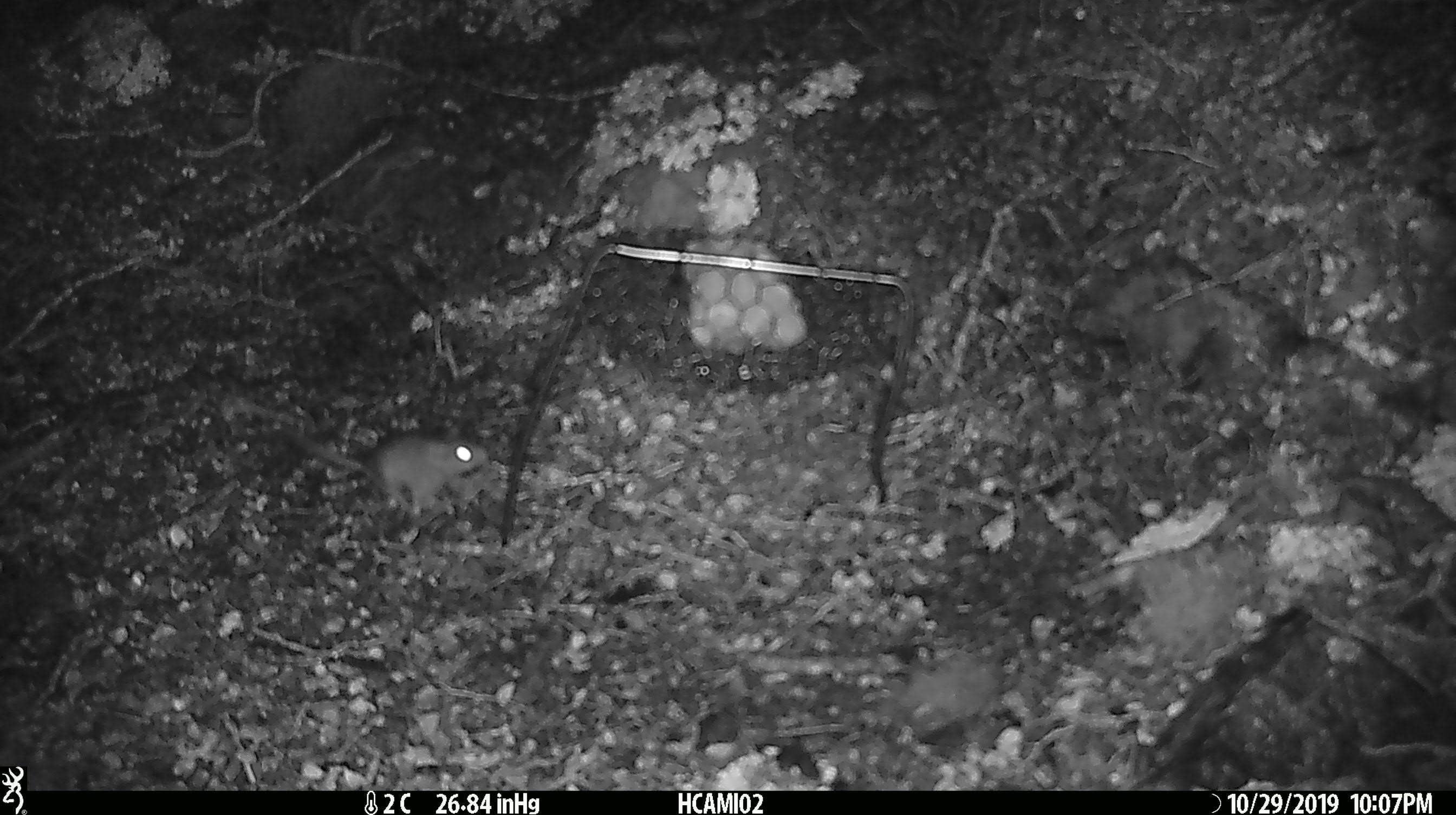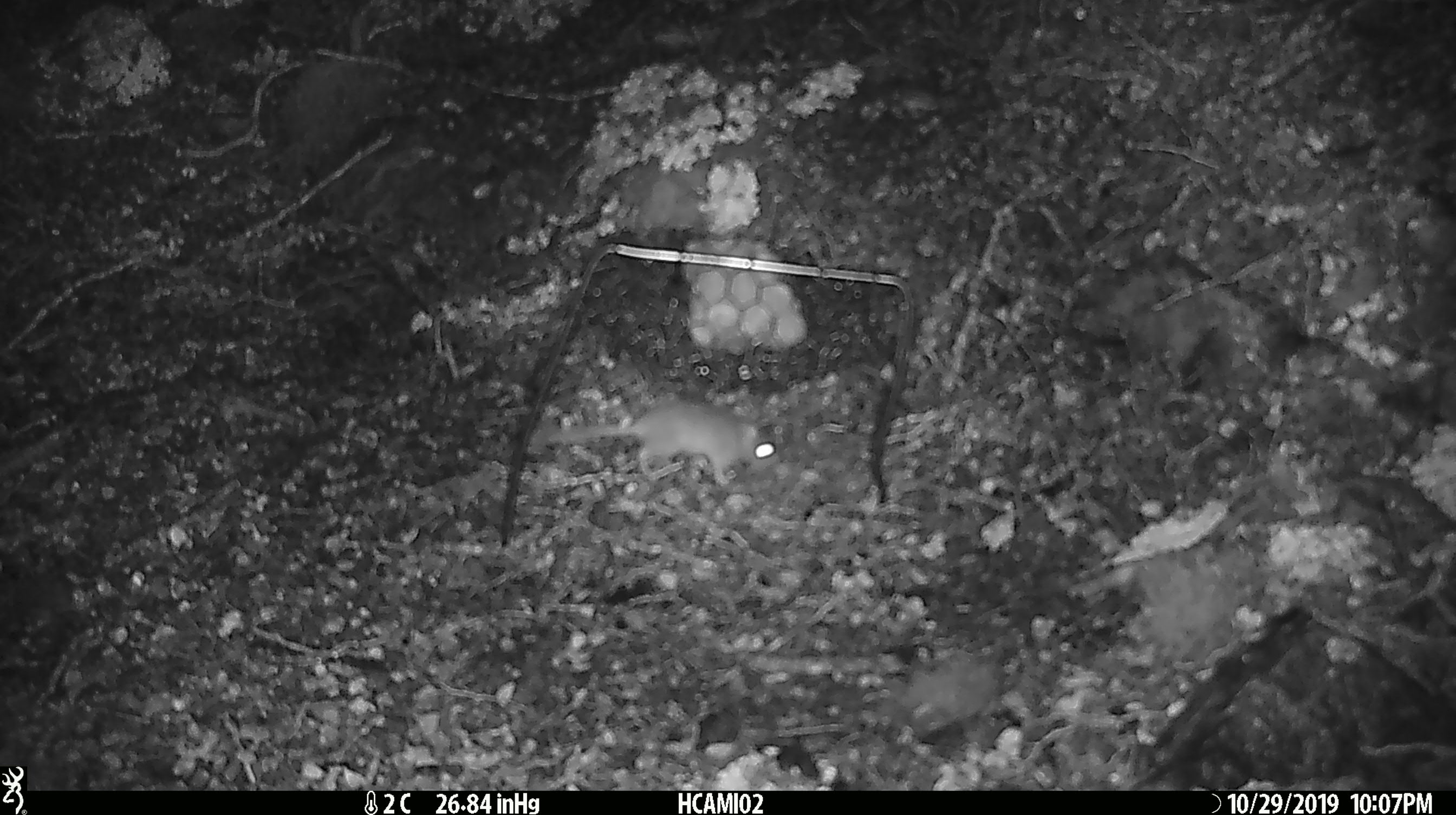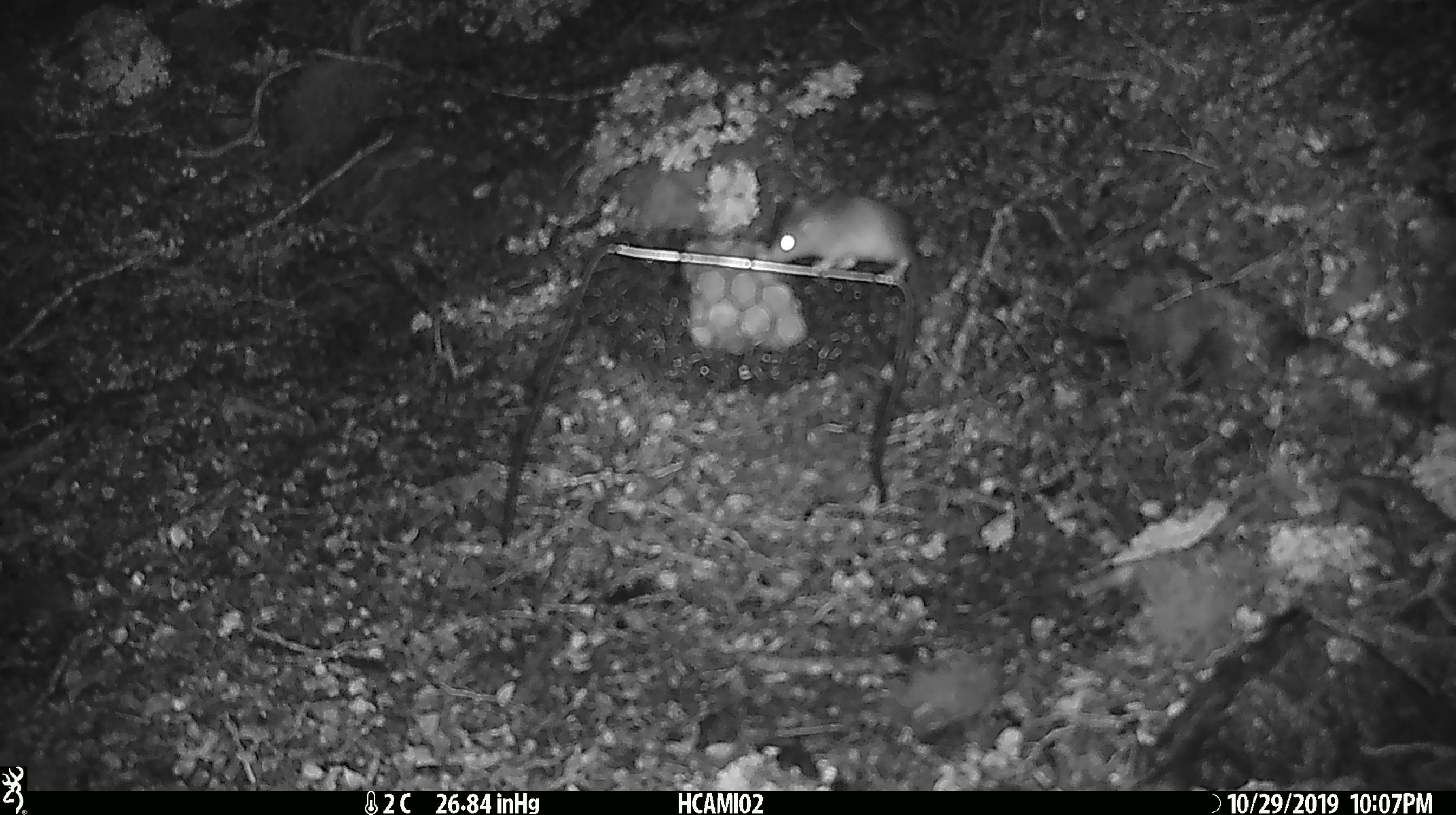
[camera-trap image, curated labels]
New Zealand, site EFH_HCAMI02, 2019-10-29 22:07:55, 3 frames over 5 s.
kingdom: Animalia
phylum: Chordata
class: Mammalia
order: Rodentia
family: Muridae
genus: Mus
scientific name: Mus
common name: mouse